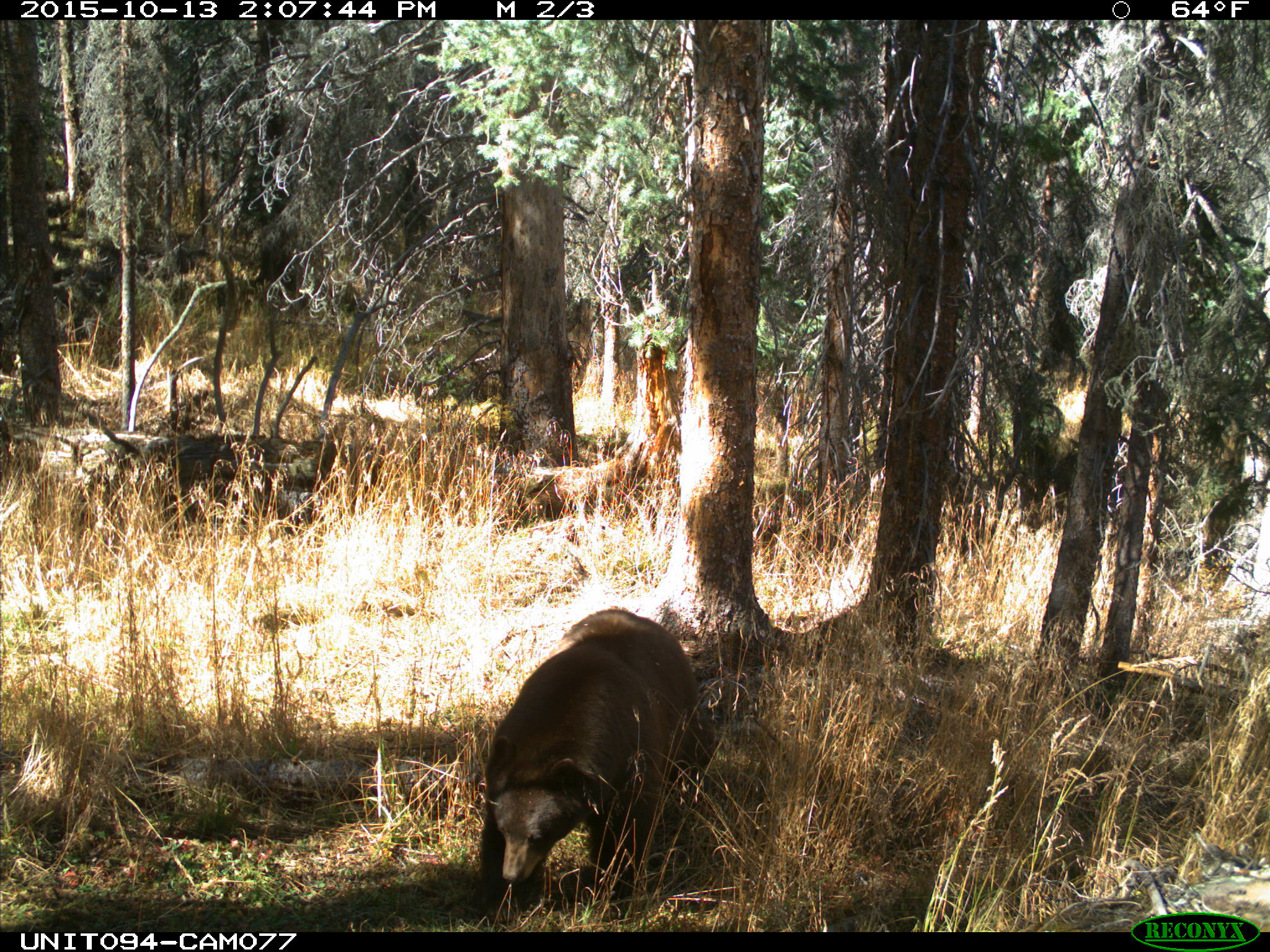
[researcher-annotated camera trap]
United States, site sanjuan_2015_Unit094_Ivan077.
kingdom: Animalia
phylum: Chordata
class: Mammalia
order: Carnivora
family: Ursidae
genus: Ursus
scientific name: Ursus americanus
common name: american black bear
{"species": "Ursus americanus (american black bear)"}